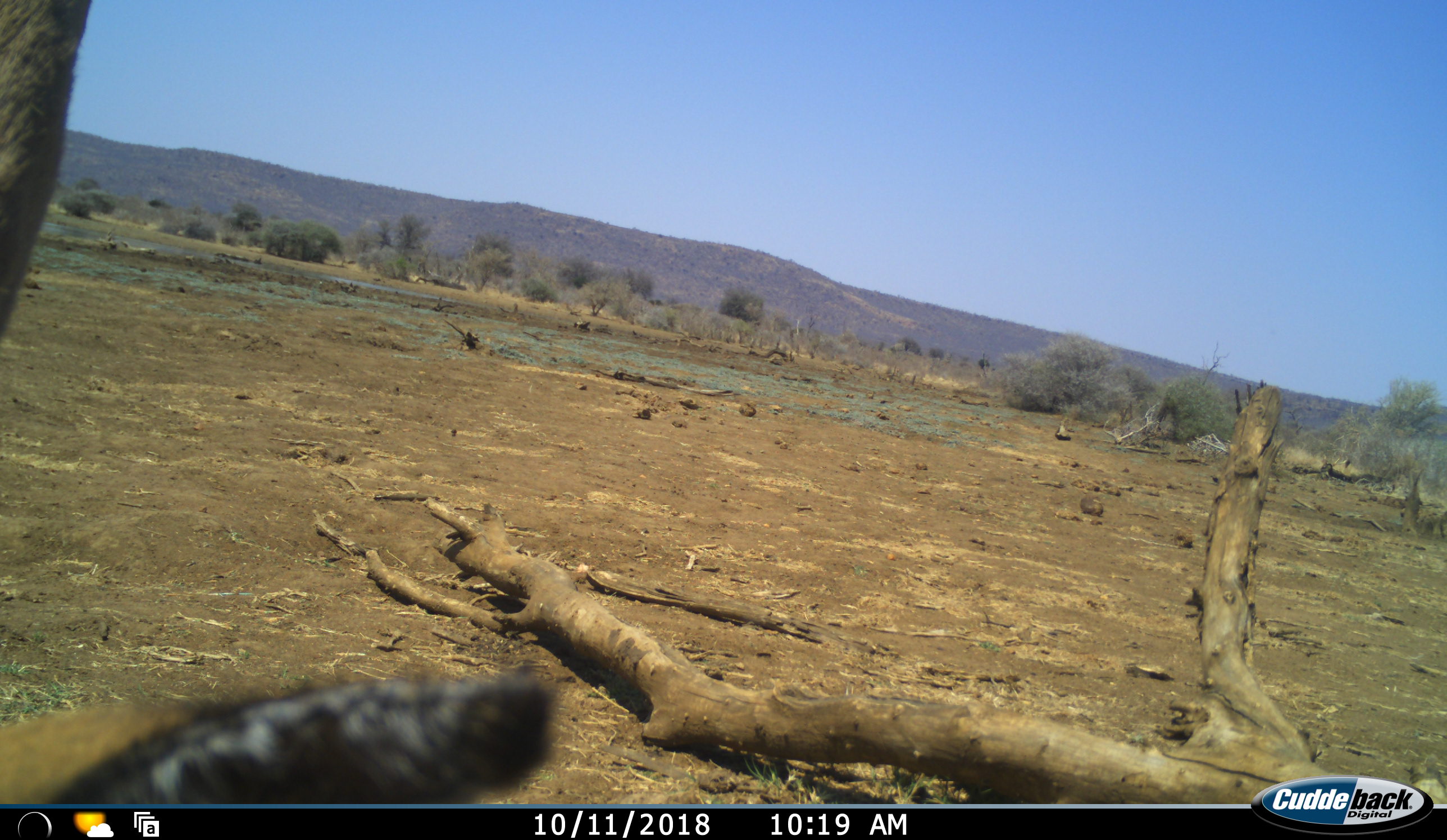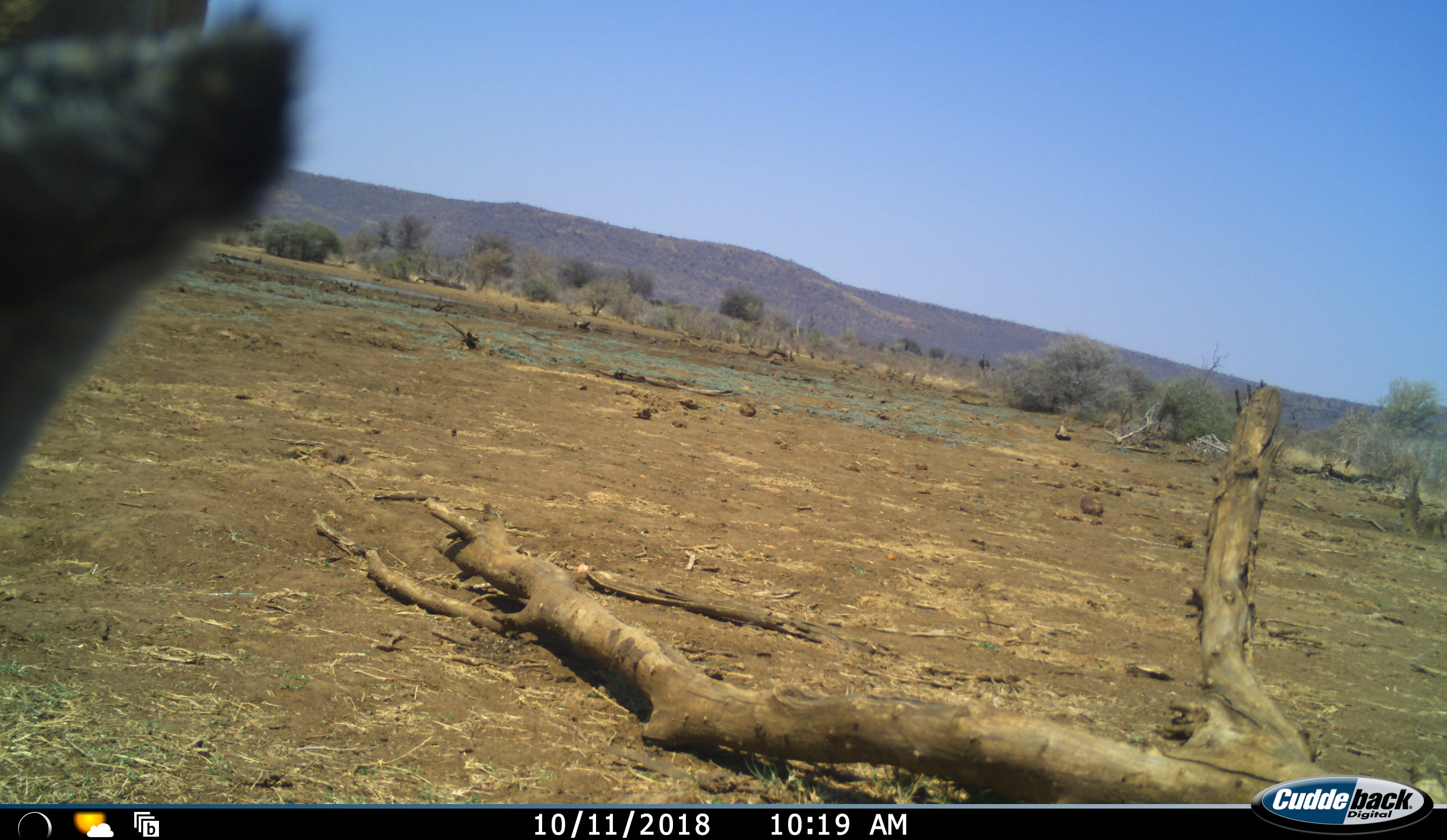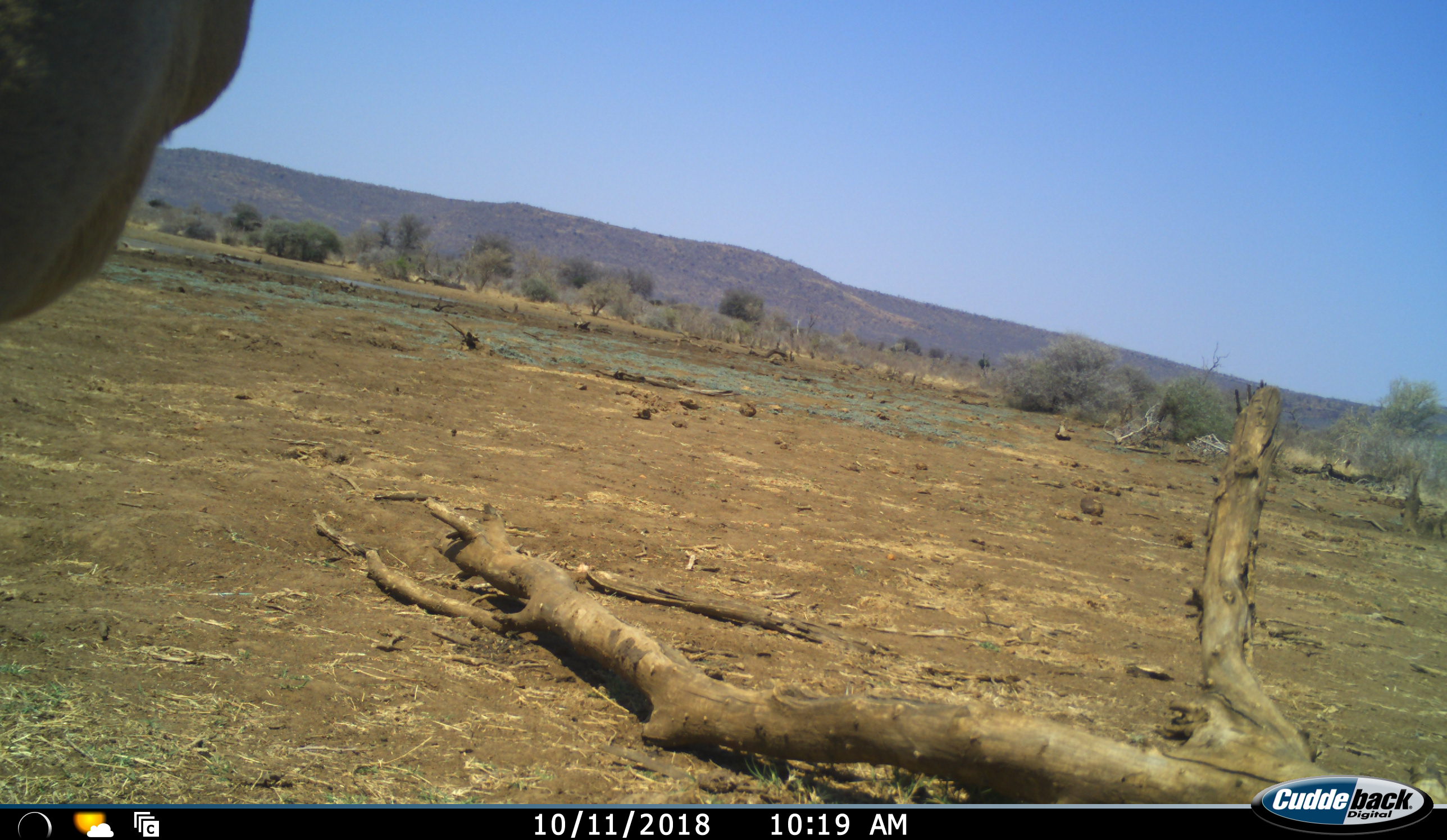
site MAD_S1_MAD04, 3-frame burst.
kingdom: Animalia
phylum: Chordata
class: Mammalia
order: Artiodactyla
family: Bovidae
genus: Aepyceros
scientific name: Aepyceros melampus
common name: impala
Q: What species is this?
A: Impala (Aepyceros melampus).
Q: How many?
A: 1.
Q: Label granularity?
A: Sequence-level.